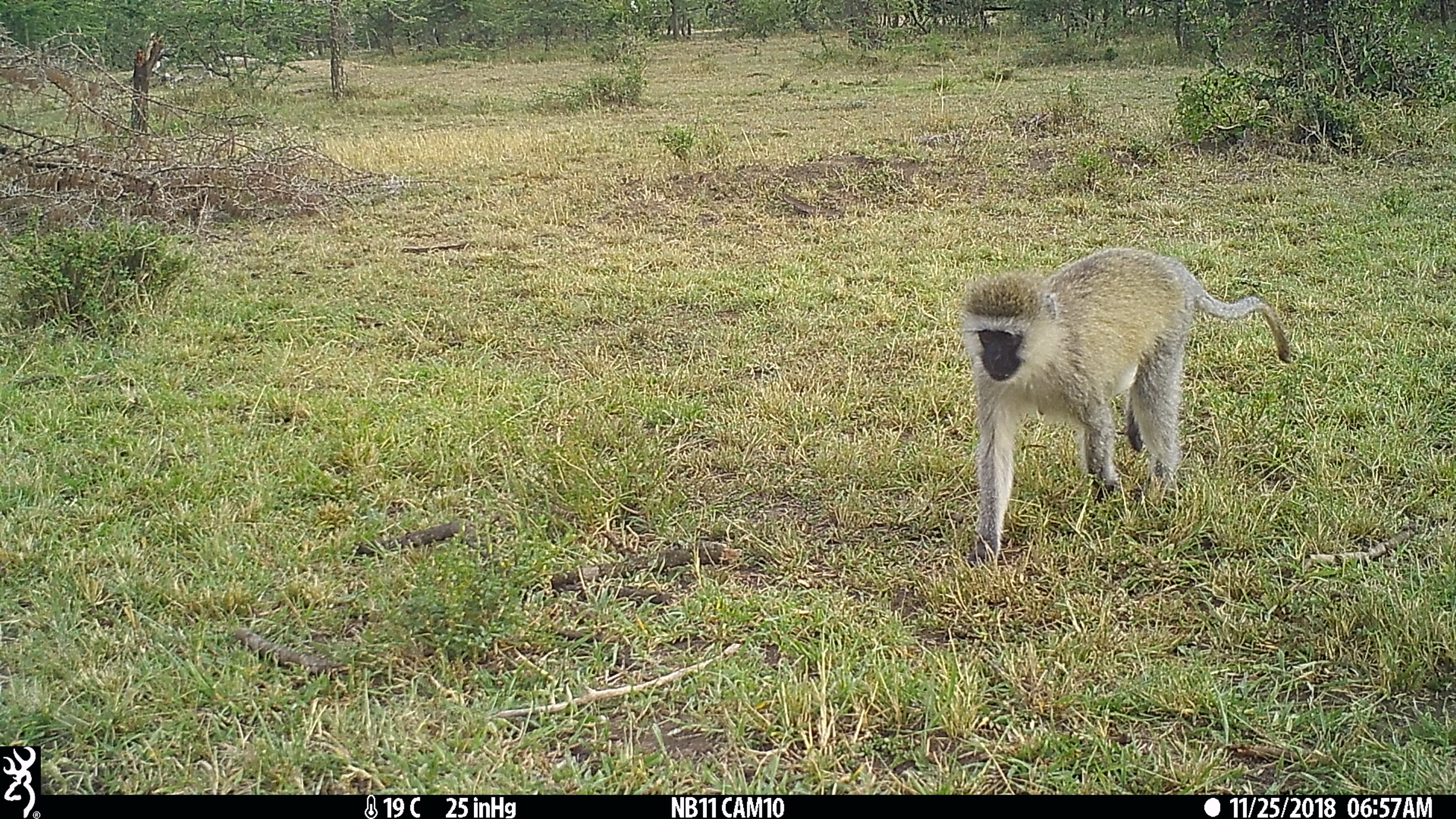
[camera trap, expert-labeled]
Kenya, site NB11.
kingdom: Animalia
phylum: Chordata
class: Mammalia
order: Primates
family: Cercopithecidae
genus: Chlorocebus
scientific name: Chlorocebus pygerythrus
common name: vervet monkey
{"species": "vervet monkey (Chlorocebus pygerythrus)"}